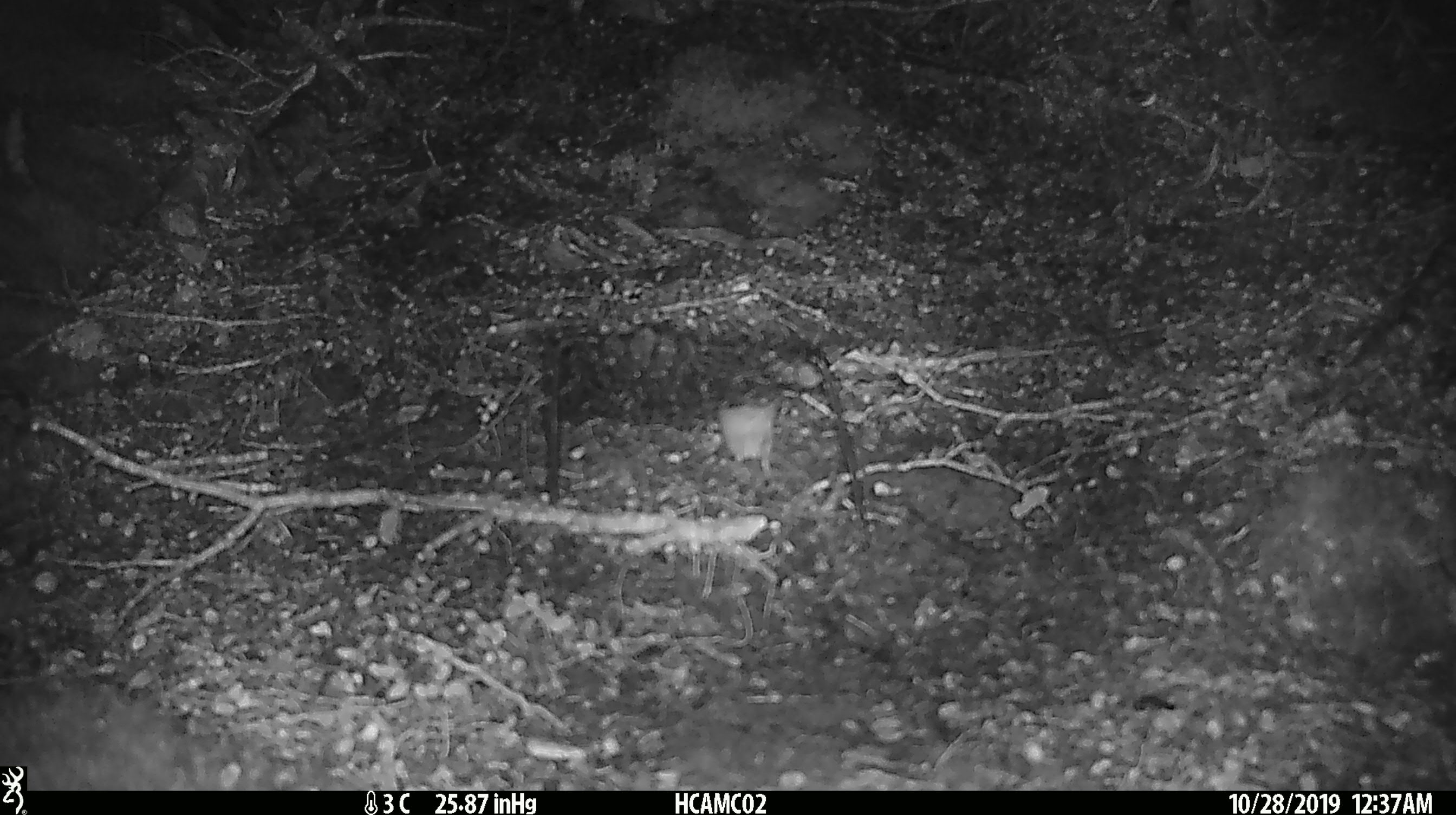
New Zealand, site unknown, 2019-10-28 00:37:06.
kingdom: Animalia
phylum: Chordata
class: Mammalia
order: Rodentia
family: Muridae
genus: Mus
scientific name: Mus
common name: mouse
Mouse (Mus).